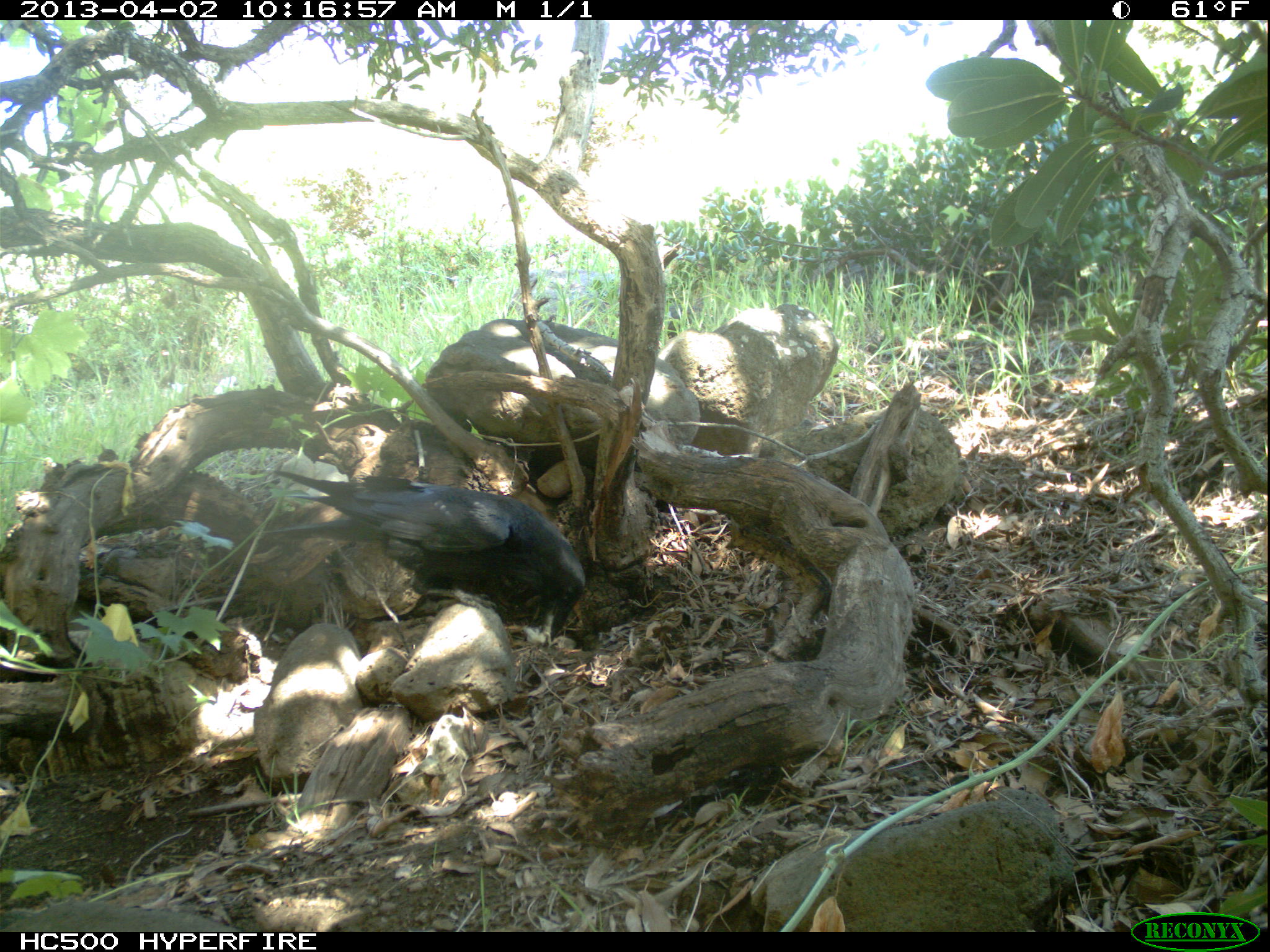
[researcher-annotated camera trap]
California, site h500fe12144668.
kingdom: Animalia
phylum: Chordata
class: Aves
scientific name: Aves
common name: bird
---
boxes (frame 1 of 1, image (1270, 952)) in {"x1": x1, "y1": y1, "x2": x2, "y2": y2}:
bird: {"x1": 260, "y1": 468, "x2": 585, "y2": 643}